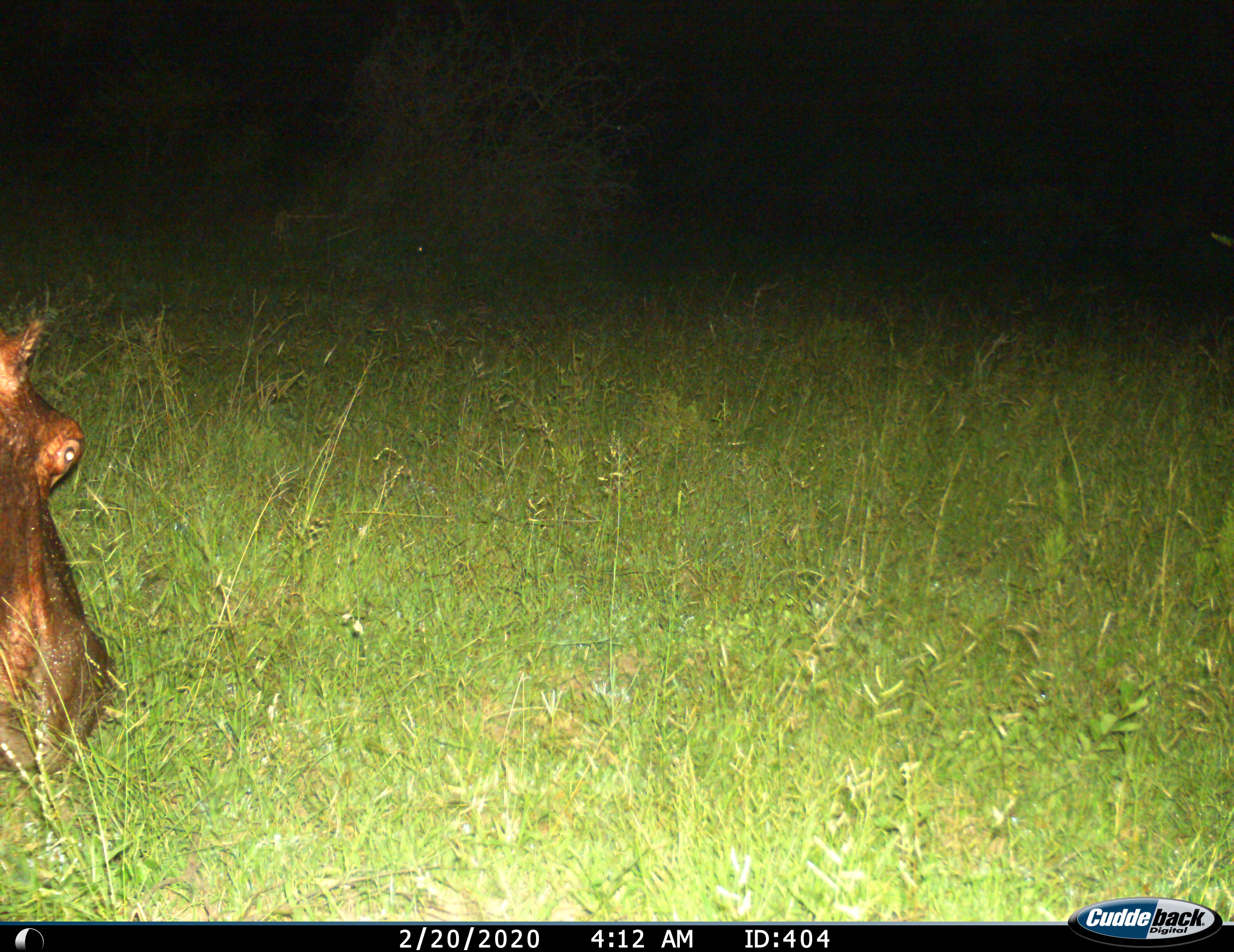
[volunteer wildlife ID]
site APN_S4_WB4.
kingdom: Animalia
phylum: Chordata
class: Mammalia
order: Artiodactyla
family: Hippopotamidae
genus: Hippopotamus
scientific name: Hippopotamus amphibius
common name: hippopotamus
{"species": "hippopotamus (Hippopotamus amphibius)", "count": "1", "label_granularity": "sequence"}